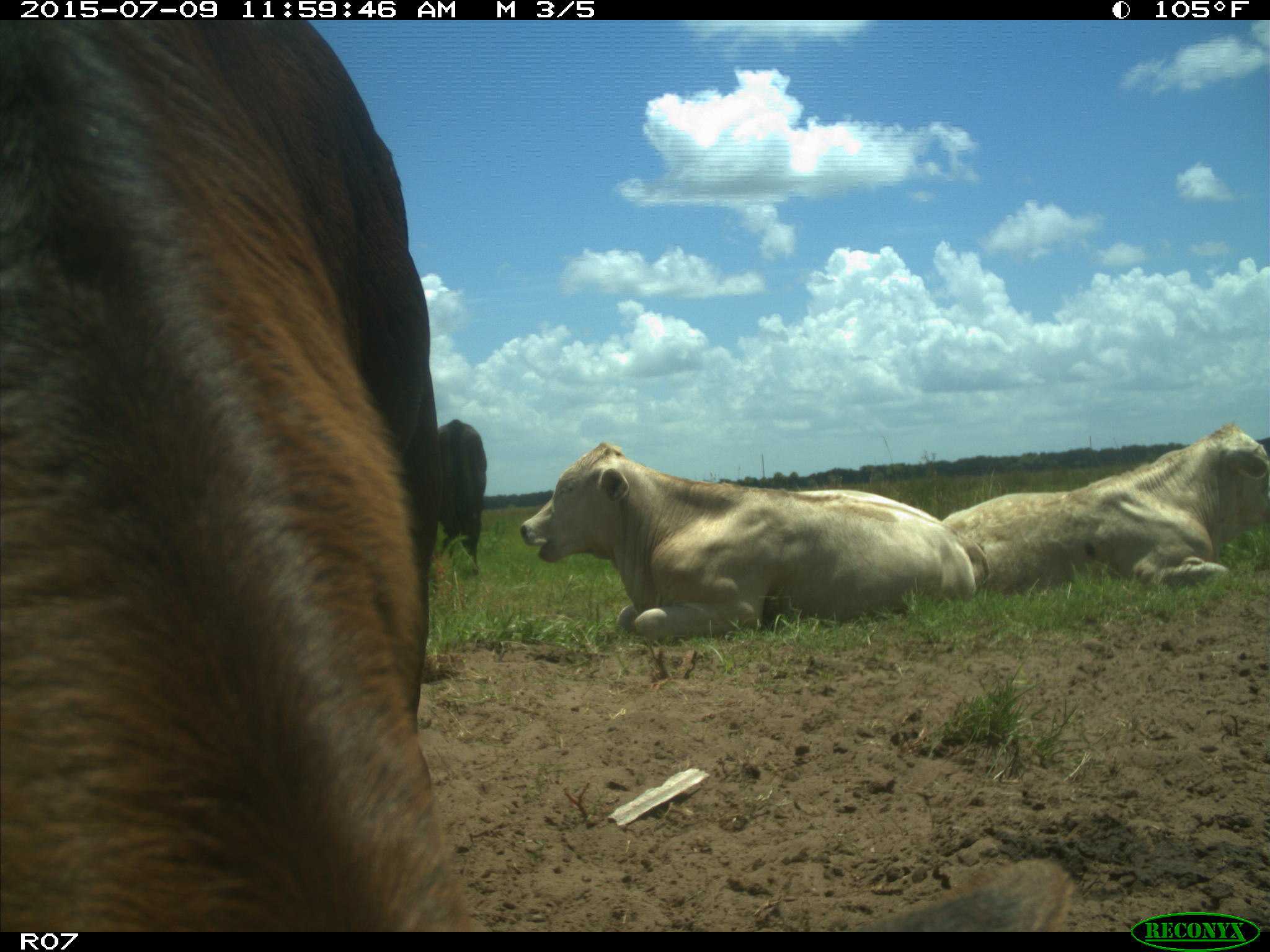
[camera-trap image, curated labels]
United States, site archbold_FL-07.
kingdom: Animalia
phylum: Chordata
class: Mammalia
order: Artiodactyla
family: Bovidae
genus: Bos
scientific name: Bos taurus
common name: domestic cow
Bos taurus (domestic cow).